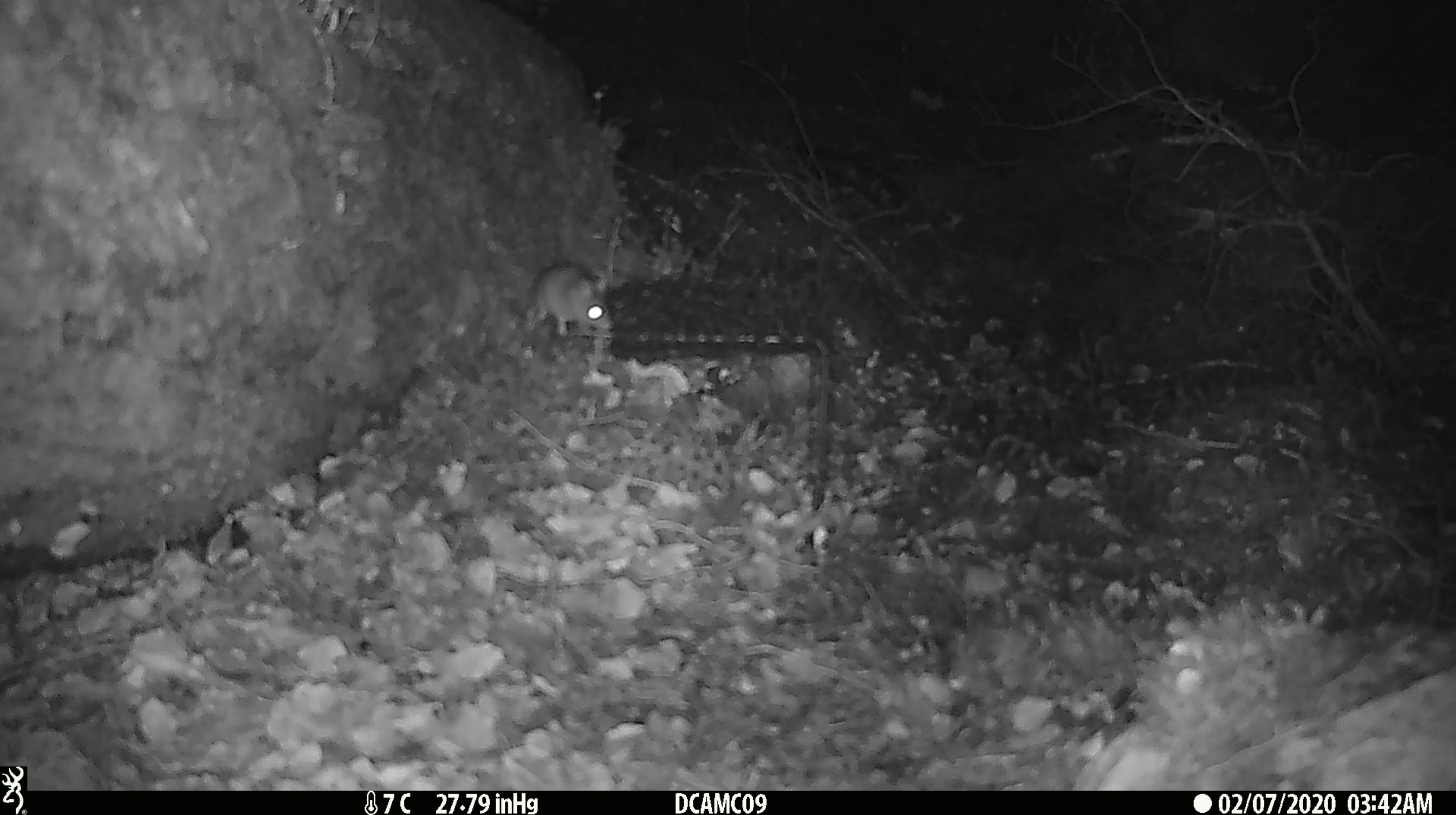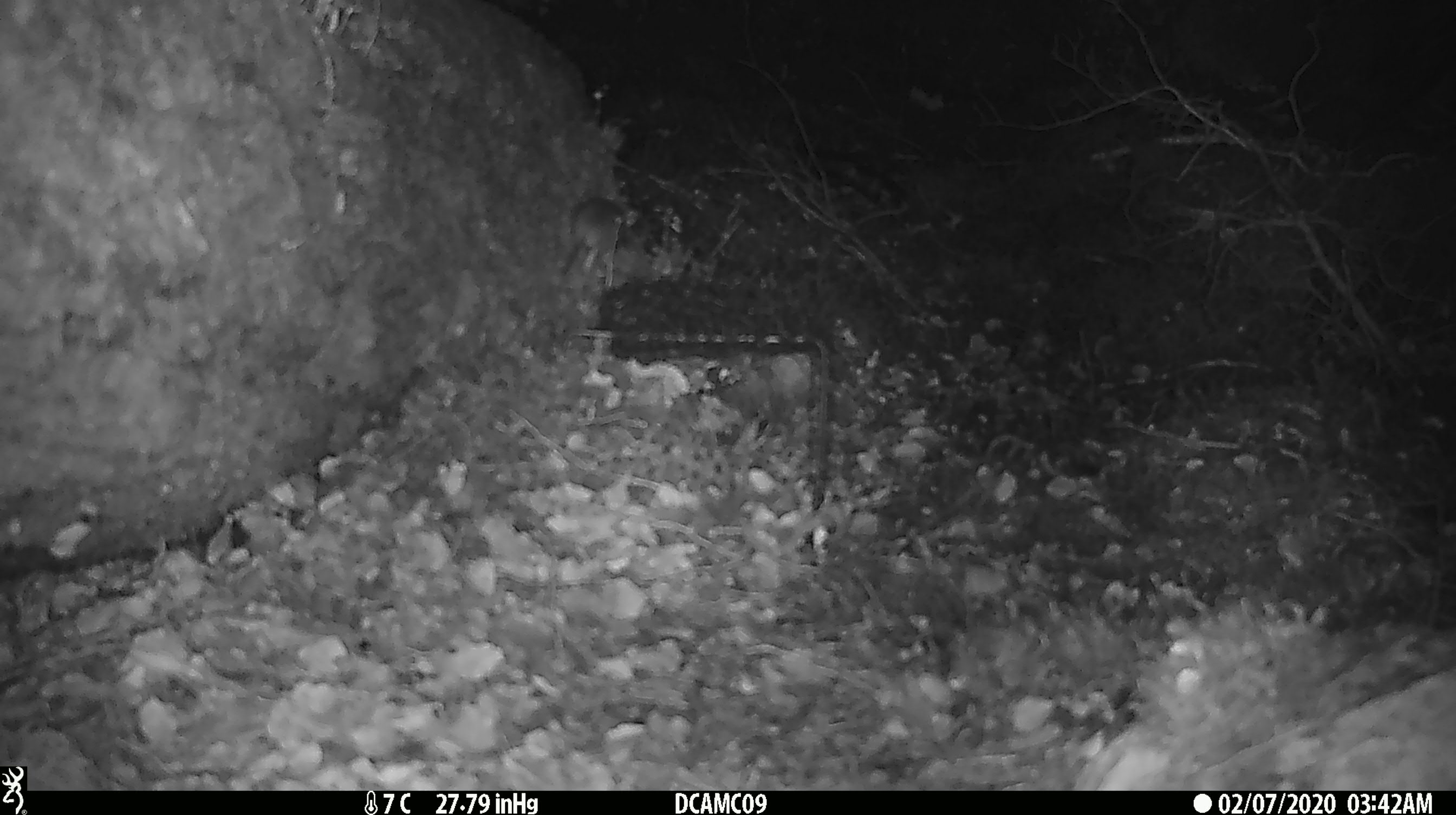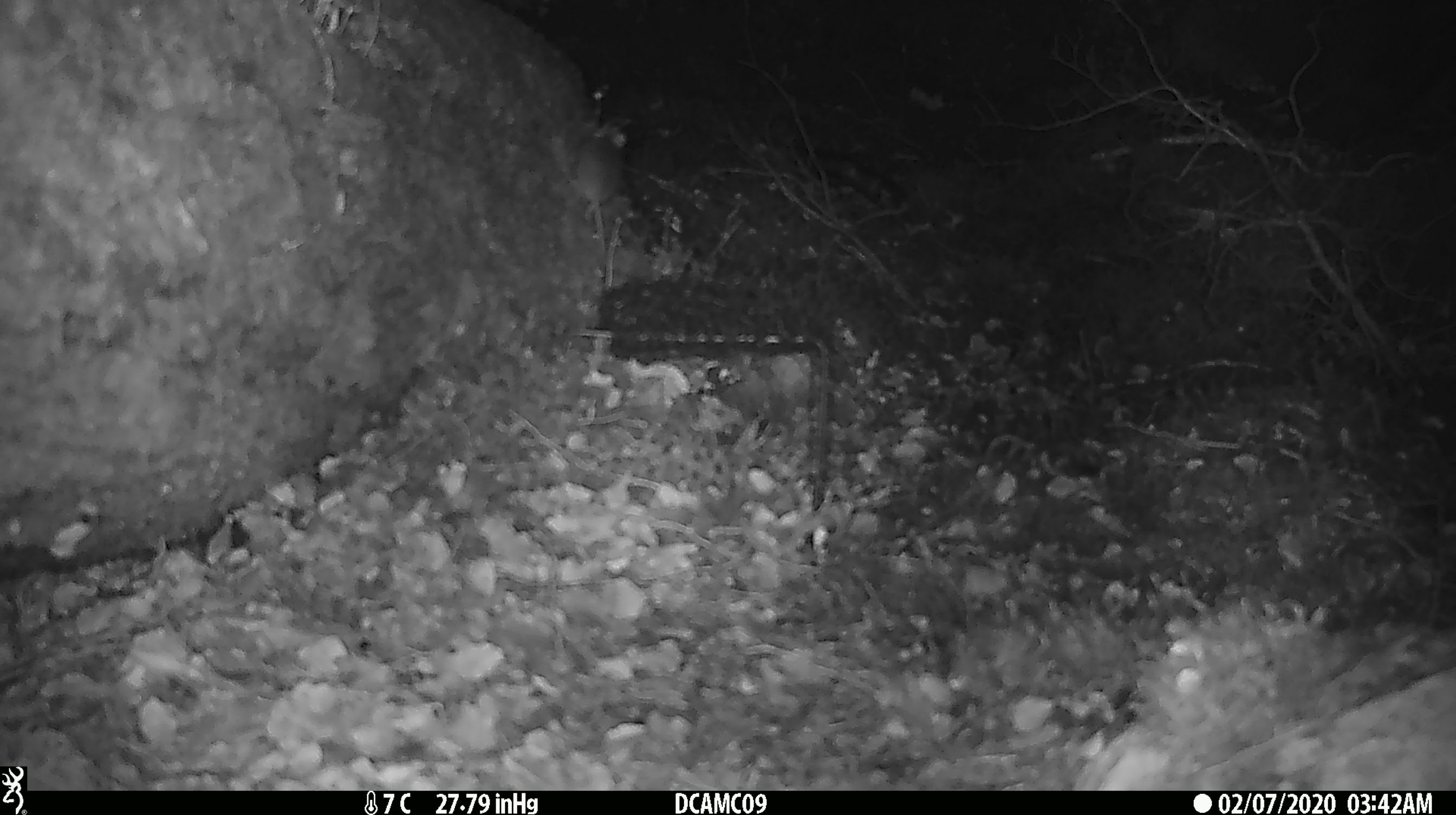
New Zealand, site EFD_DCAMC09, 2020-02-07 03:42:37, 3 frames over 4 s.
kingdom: Animalia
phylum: Chordata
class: Mammalia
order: Rodentia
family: Muridae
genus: Mus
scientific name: Mus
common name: mouse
Mouse (Mus).